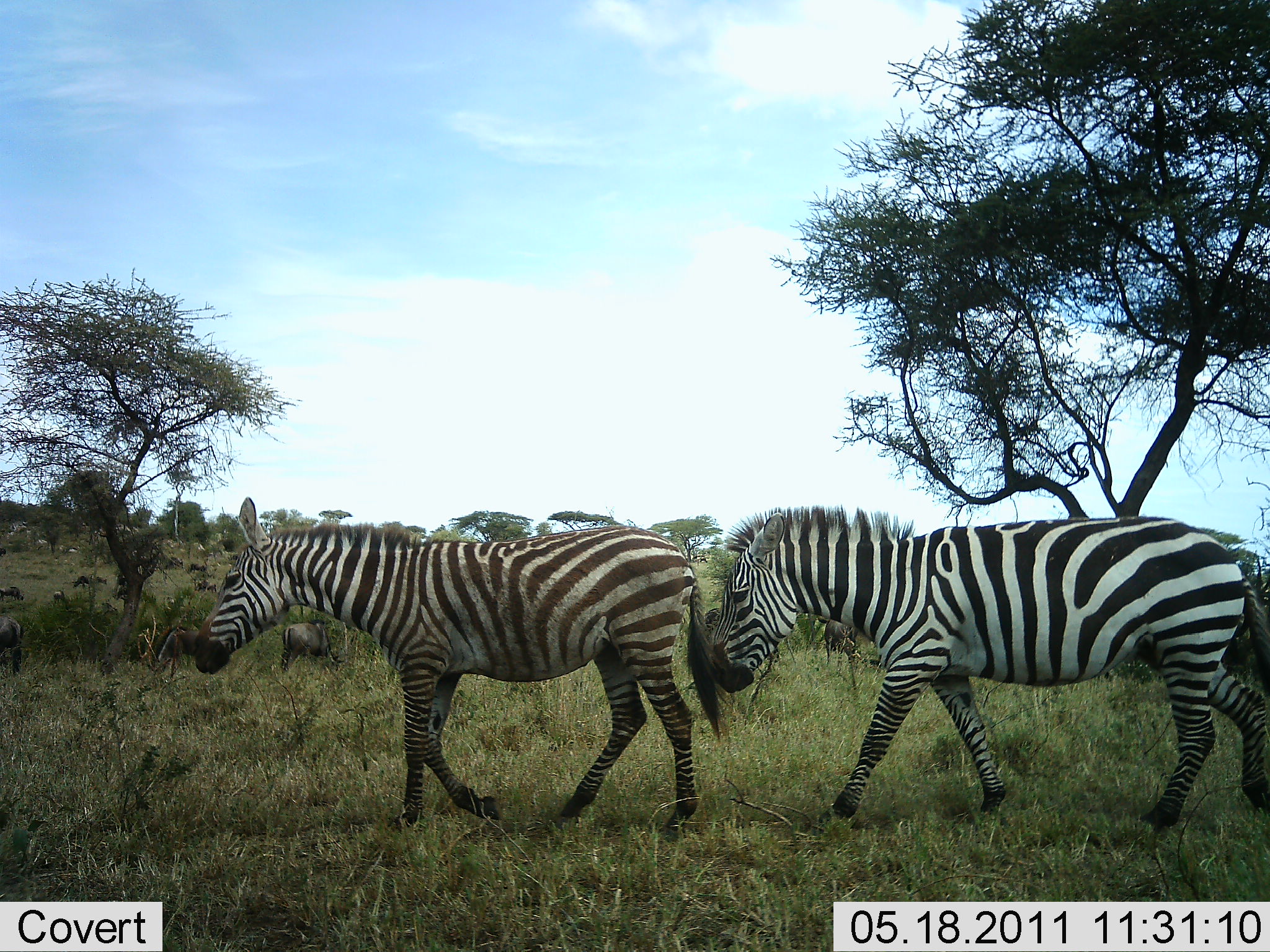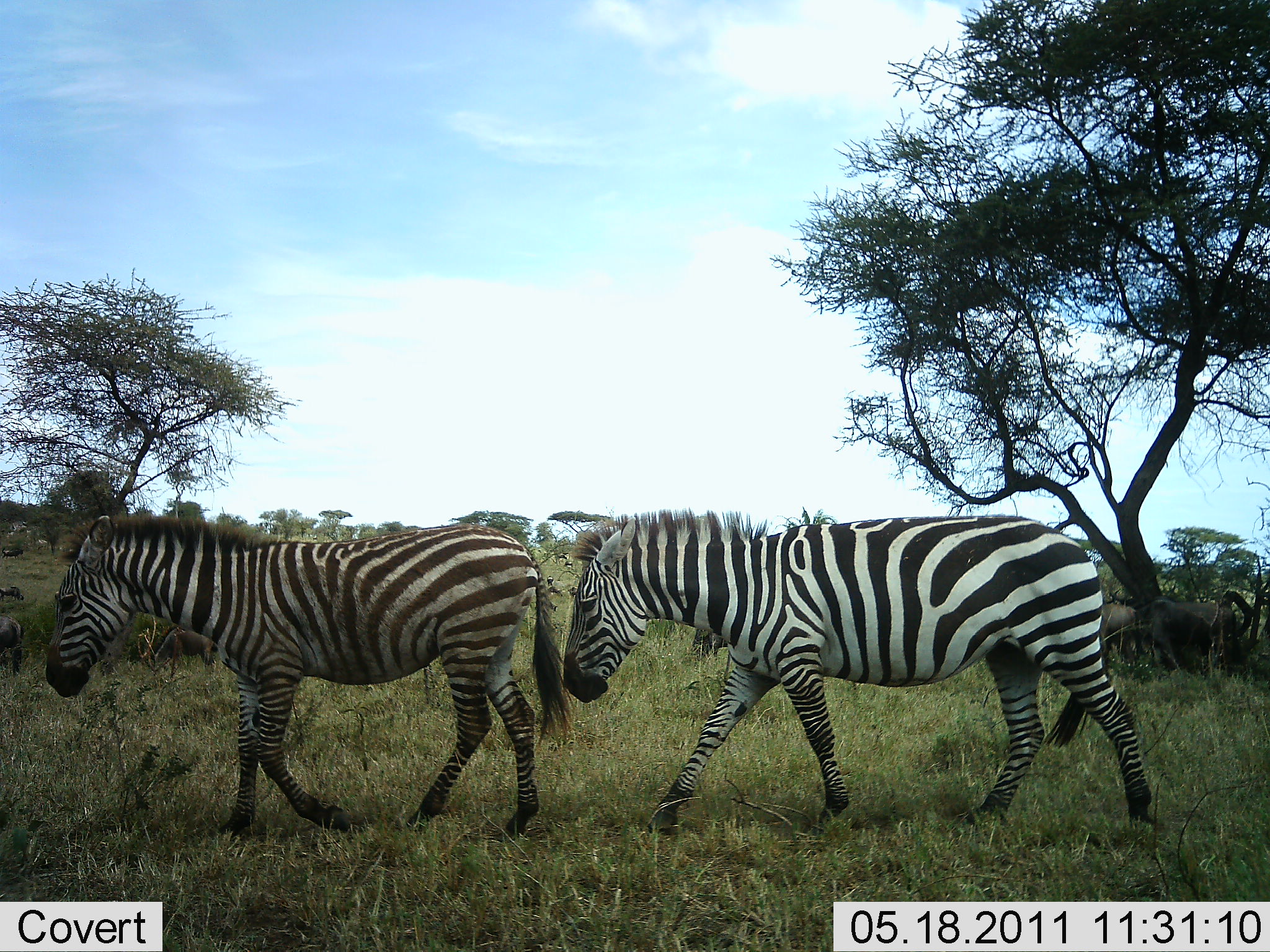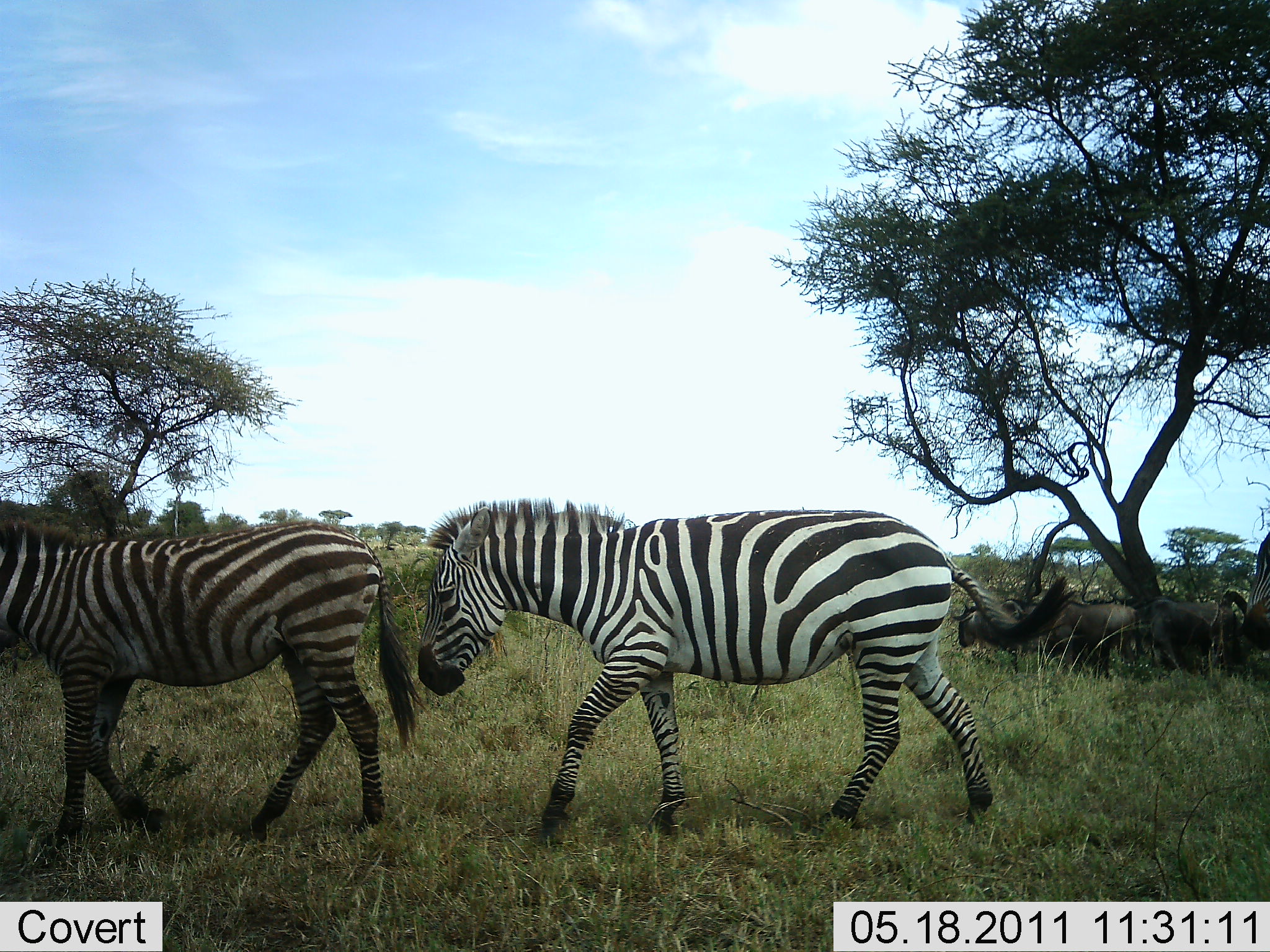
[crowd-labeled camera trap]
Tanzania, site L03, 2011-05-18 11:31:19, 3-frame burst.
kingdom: Animalia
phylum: Chordata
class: Mammalia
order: Artiodactyla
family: Bovidae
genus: Connochaetes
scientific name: Connochaetes taurinus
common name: blue wildebeest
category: wildebeest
Wildebeest (blue wildebeest) (Connochaetes taurinus), count 11-50. Behavior (volunteer vote fractions): standing 60%, resting 10%, moving 10%, interacting 0%. Young present (vote fraction): 0%. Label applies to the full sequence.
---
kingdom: Animalia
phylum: Chordata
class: Mammalia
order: Perissodactyla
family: Equidae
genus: Equus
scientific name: Equus quagga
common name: plains zebra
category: zebra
Zebra (plains zebra) (Equus quagga), count 2. Behavior (volunteer vote fractions): standing 0%, resting 0%, moving 100%, interacting 0%. Young present (vote fraction): 0%. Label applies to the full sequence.